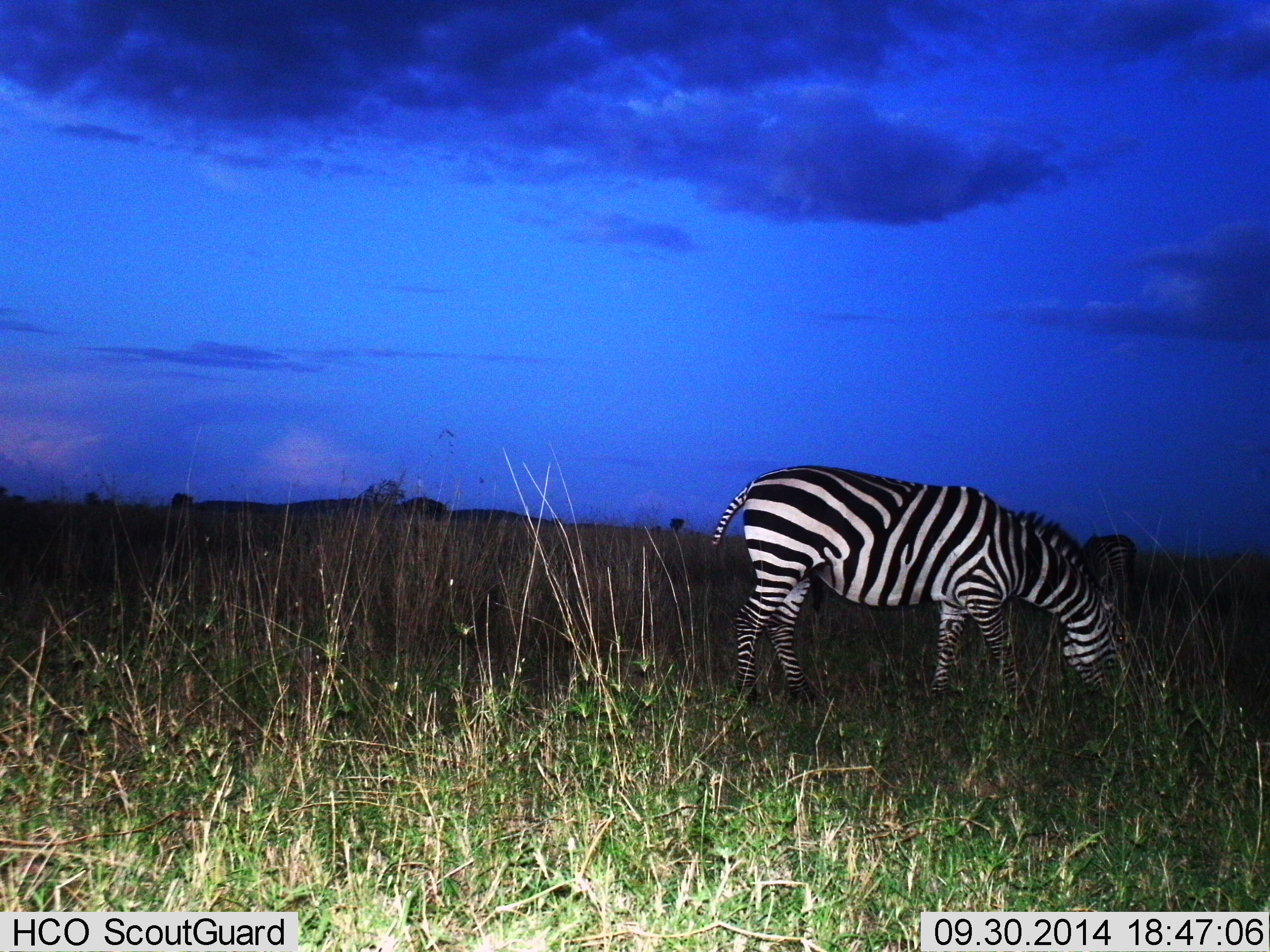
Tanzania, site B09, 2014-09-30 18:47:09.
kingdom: Animalia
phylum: Chordata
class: Mammalia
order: Perissodactyla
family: Equidae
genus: Equus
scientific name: Equus quagga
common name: plains zebra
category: zebra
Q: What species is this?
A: Zebra (plains zebra) (Equus quagga).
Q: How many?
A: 1.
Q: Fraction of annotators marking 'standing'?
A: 30%.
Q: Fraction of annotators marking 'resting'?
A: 0%.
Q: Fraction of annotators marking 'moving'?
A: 0%.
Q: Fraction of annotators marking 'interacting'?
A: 0%.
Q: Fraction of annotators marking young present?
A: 0%.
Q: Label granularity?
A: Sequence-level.